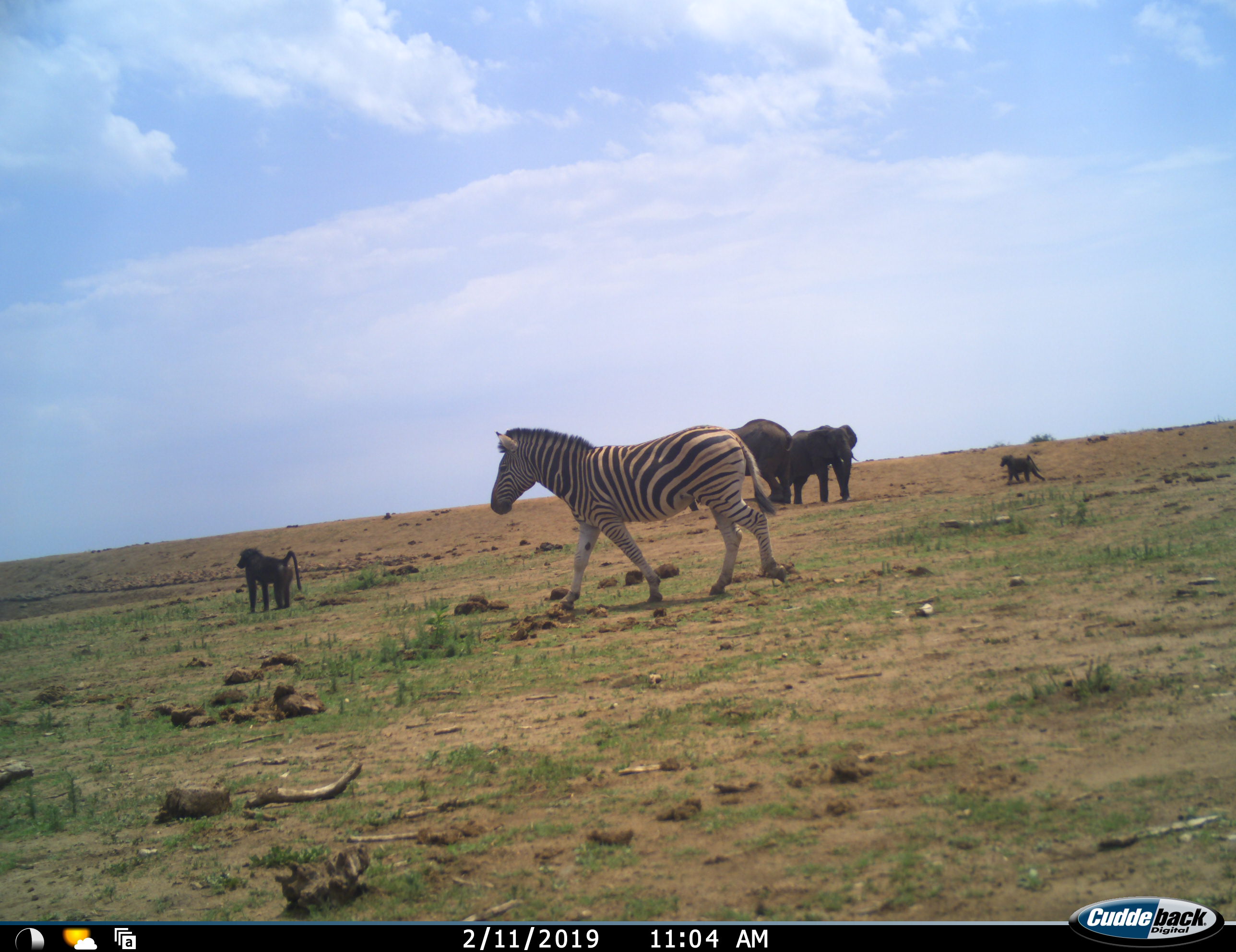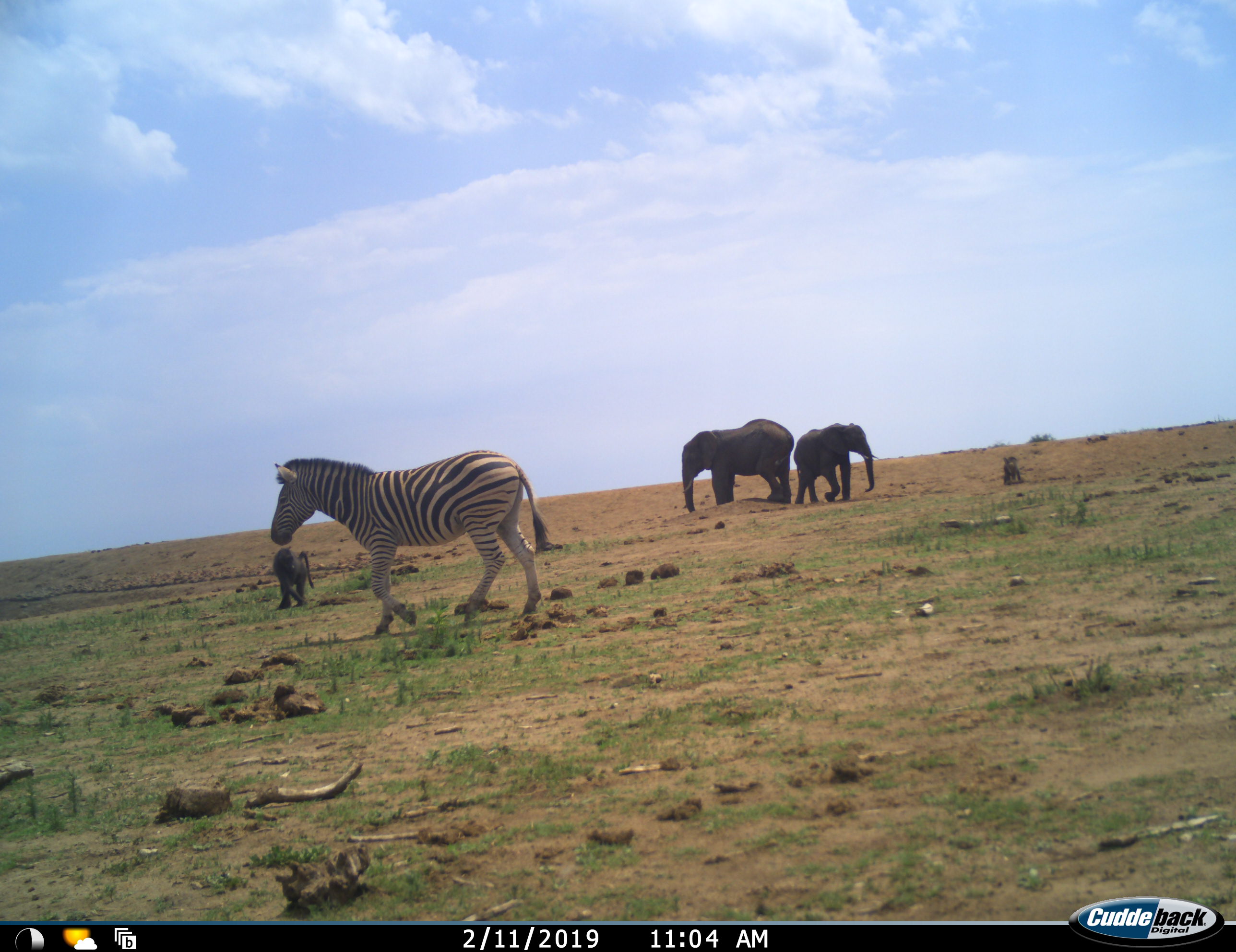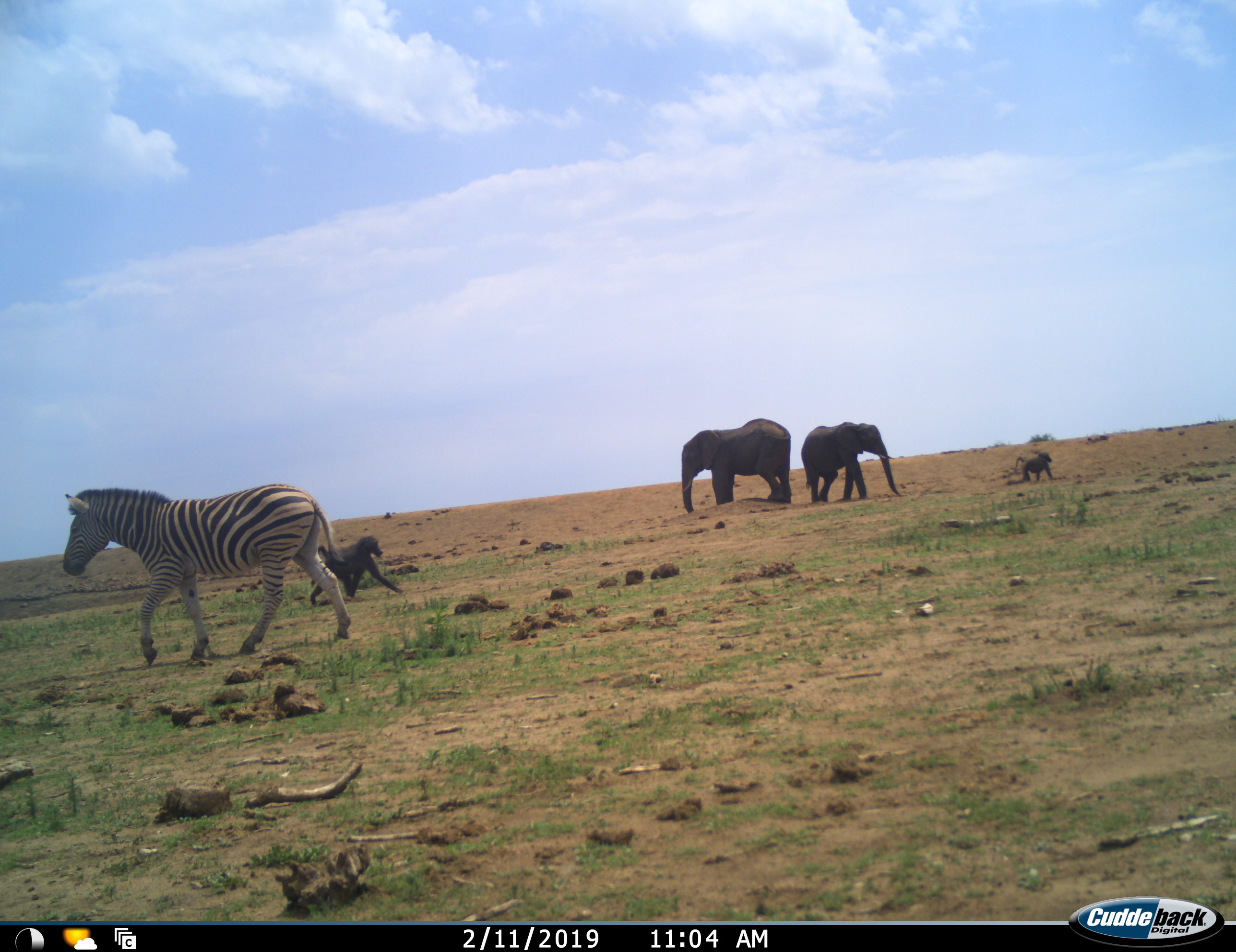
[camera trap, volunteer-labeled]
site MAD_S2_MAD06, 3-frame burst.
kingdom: Animalia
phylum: Chordata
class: Mammalia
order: Primates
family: Cercopithecidae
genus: Papio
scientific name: Papio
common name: baboon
Baboon (Papio), count 2. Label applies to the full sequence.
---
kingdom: Animalia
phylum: Chordata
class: Mammalia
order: Proboscidea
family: Elephantidae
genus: Loxodonta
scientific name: Loxodonta africana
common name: african bush elephant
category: elephant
Elephant (african bush elephant) (Loxodonta africana), count 2. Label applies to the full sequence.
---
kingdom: Animalia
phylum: Chordata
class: Mammalia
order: Perissodactyla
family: Equidae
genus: Equus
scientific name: Equus quagga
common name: plains zebra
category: zebraplains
Zebraplains (plains zebra) (Equus quagga), count 1. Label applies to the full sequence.